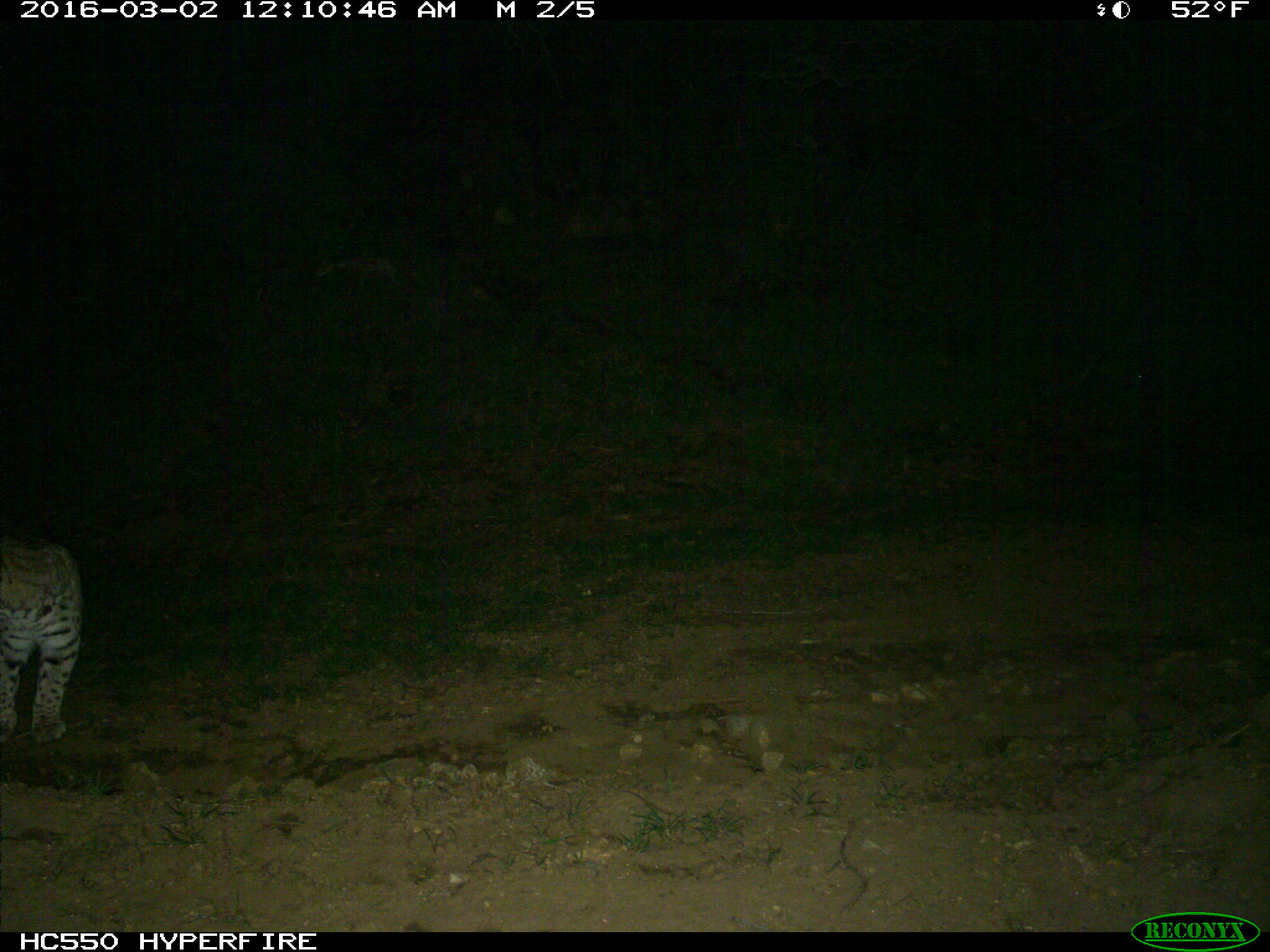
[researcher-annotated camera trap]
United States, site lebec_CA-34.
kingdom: Animalia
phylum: Chordata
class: Mammalia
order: Carnivora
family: Felidae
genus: Lynx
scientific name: Lynx rufus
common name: bobcat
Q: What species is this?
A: Lynx rufus (bobcat).